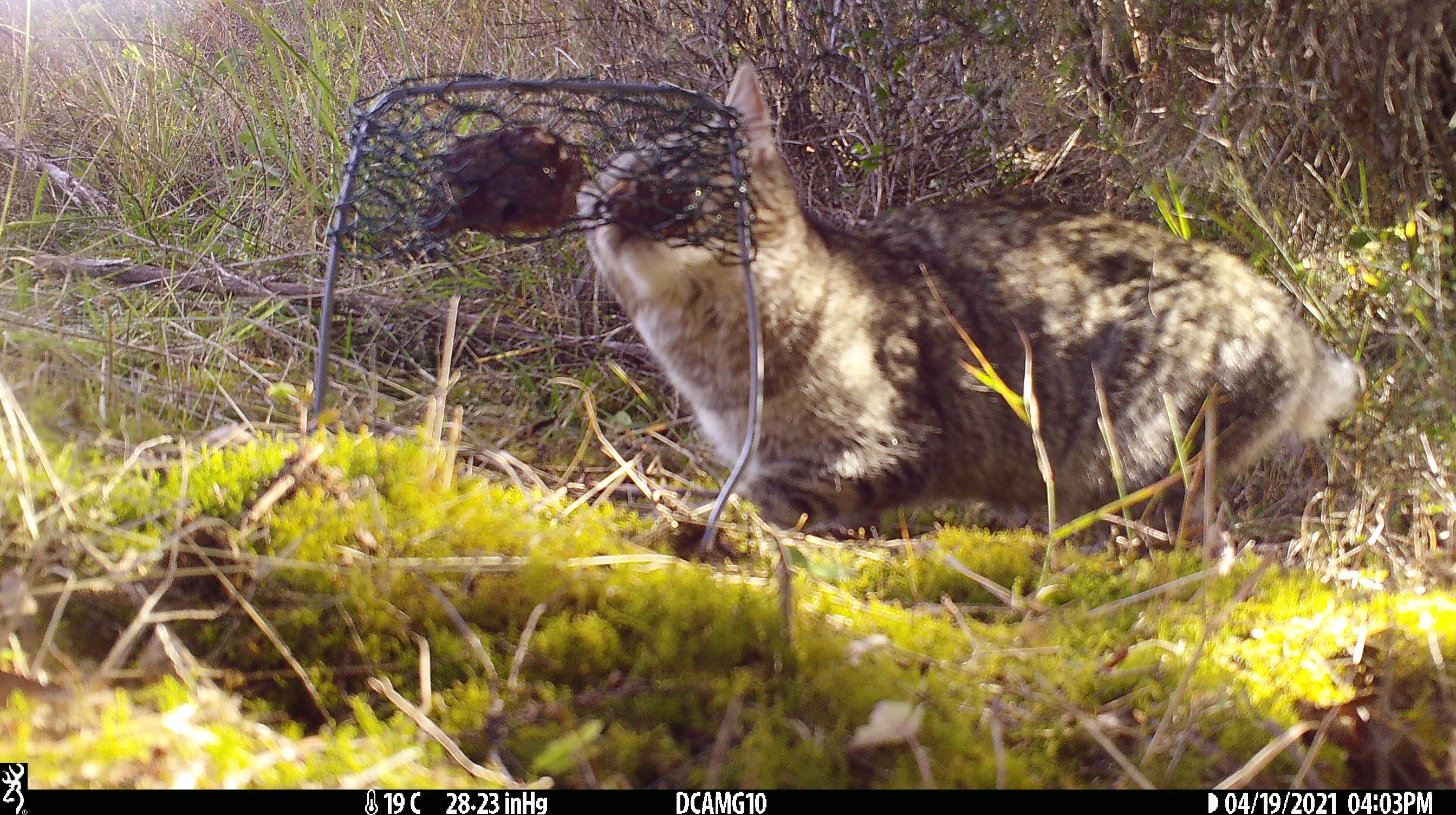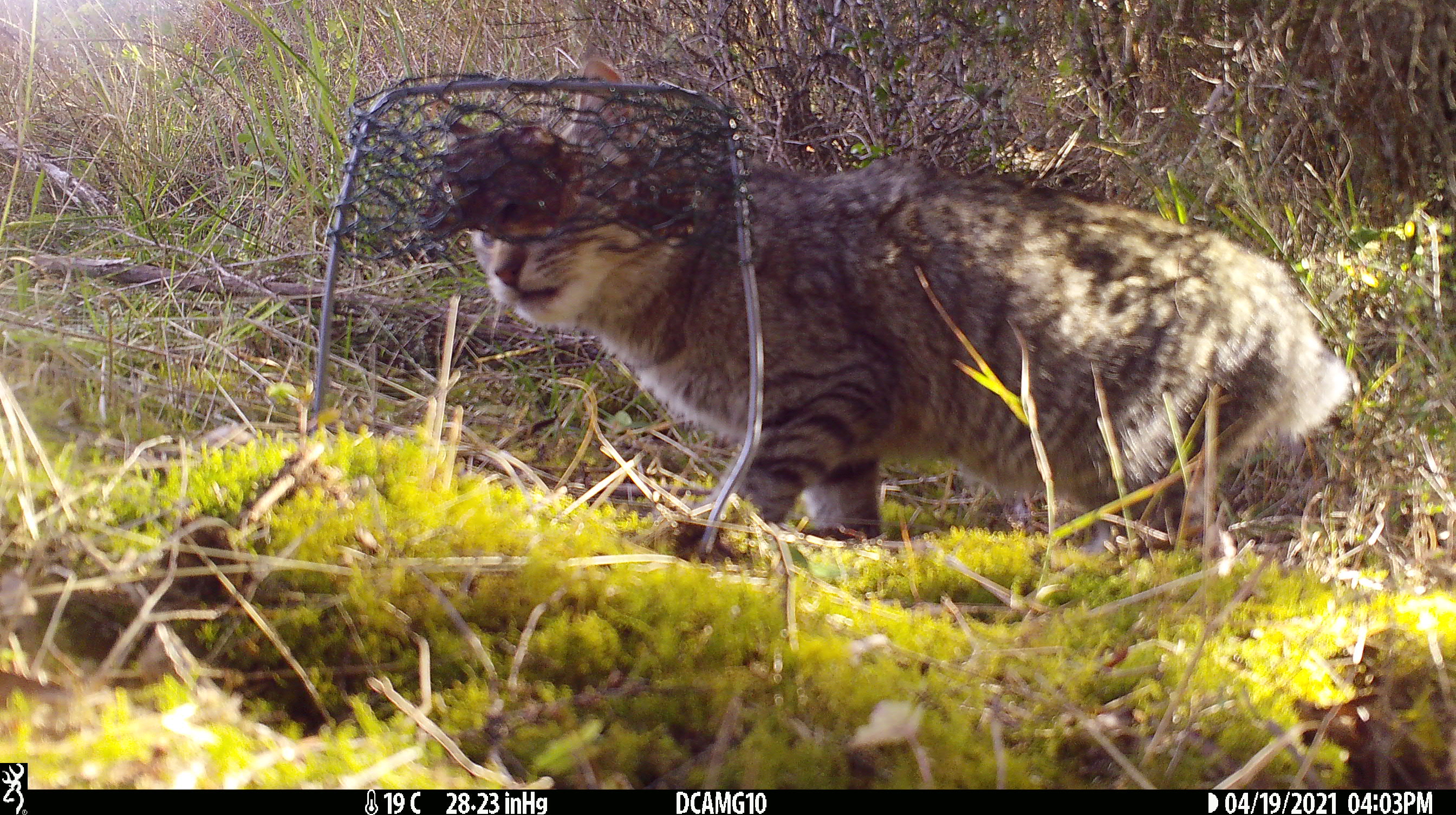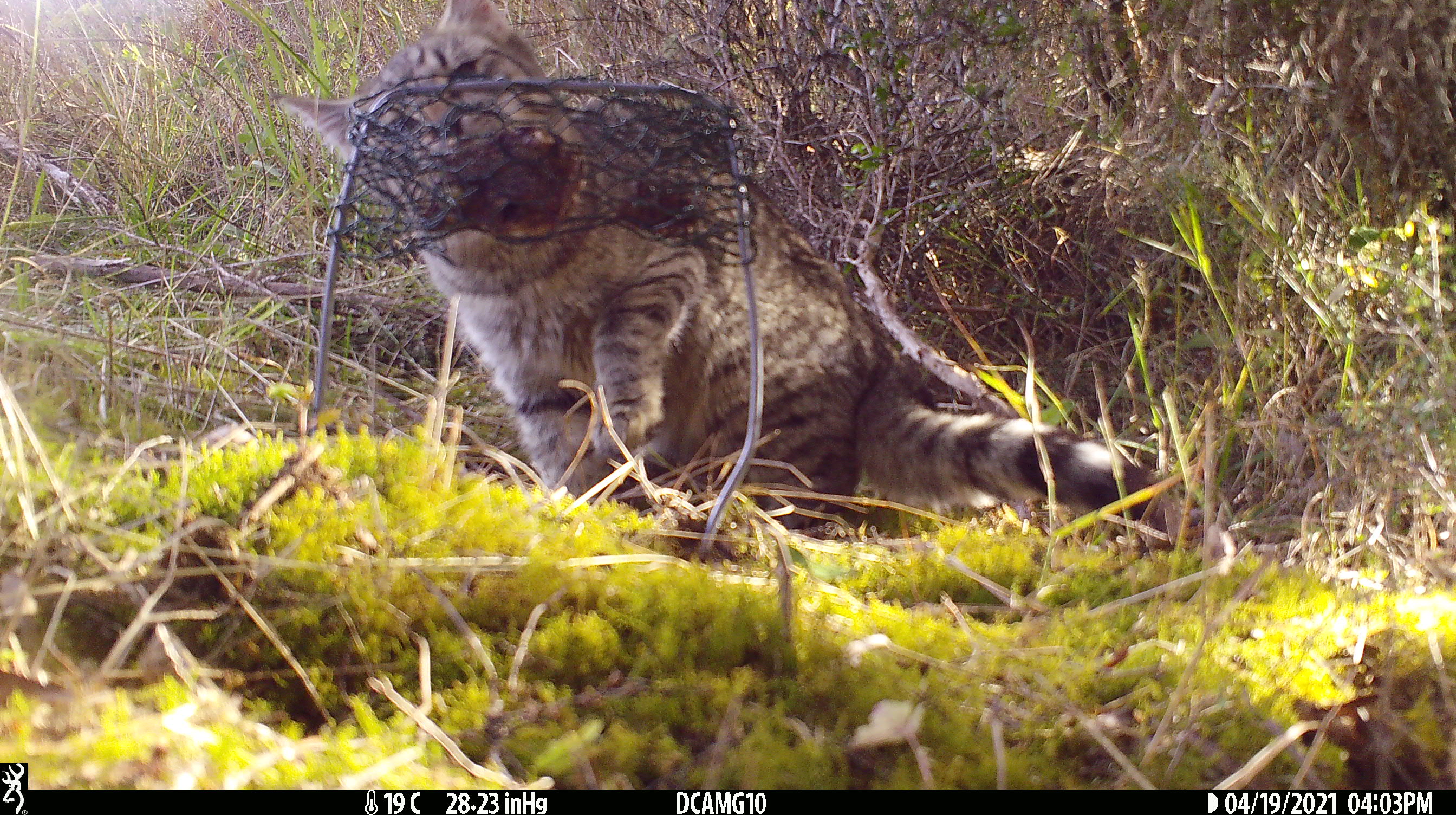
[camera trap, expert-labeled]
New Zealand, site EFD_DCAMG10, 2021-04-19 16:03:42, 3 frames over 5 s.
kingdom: Animalia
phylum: Chordata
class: Mammalia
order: Carnivora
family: Felidae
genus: Felis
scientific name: Felis catus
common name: domestic cat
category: cat